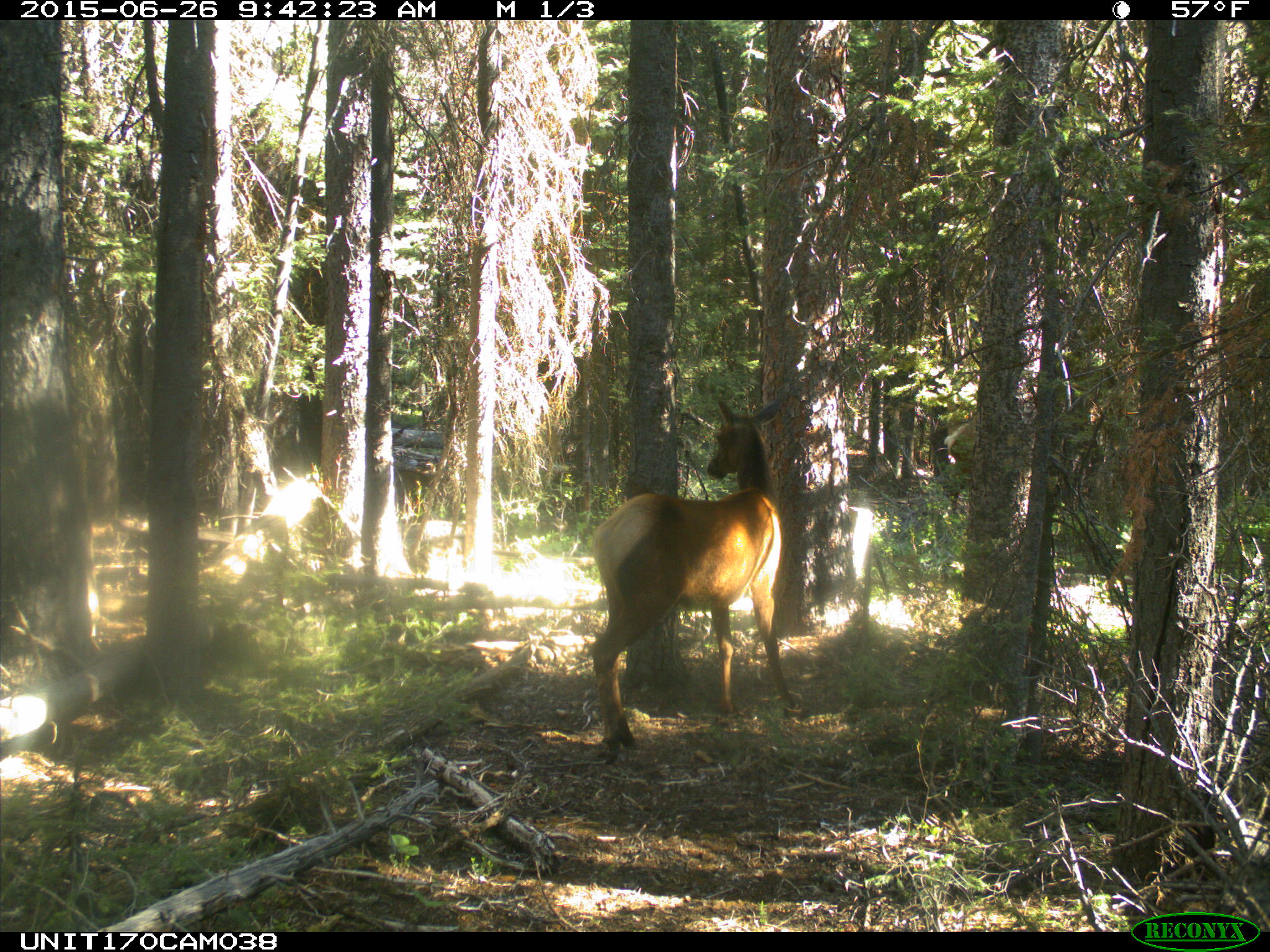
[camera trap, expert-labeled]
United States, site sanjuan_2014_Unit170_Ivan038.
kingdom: Animalia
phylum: Chordata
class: Mammalia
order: Artiodactyla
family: Cervidae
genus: Cervus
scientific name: Cervus elaphus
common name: red deer